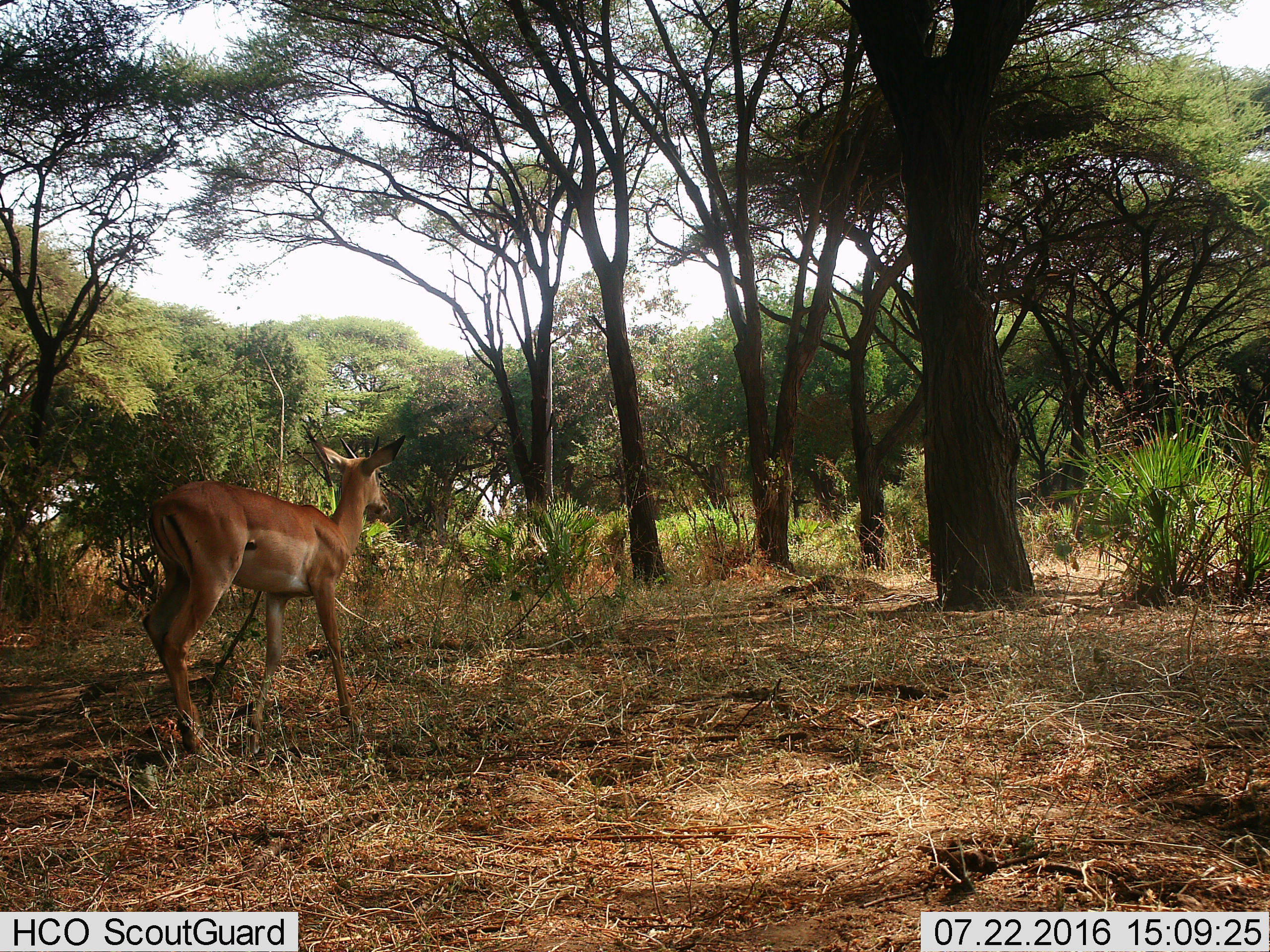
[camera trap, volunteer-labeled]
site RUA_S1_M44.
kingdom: Animalia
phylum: Chordata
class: Mammalia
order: Artiodactyla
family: Bovidae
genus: Aepyceros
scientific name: Aepyceros melampus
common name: impala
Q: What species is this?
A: Impala (Aepyceros melampus).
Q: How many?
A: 1.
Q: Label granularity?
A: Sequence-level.